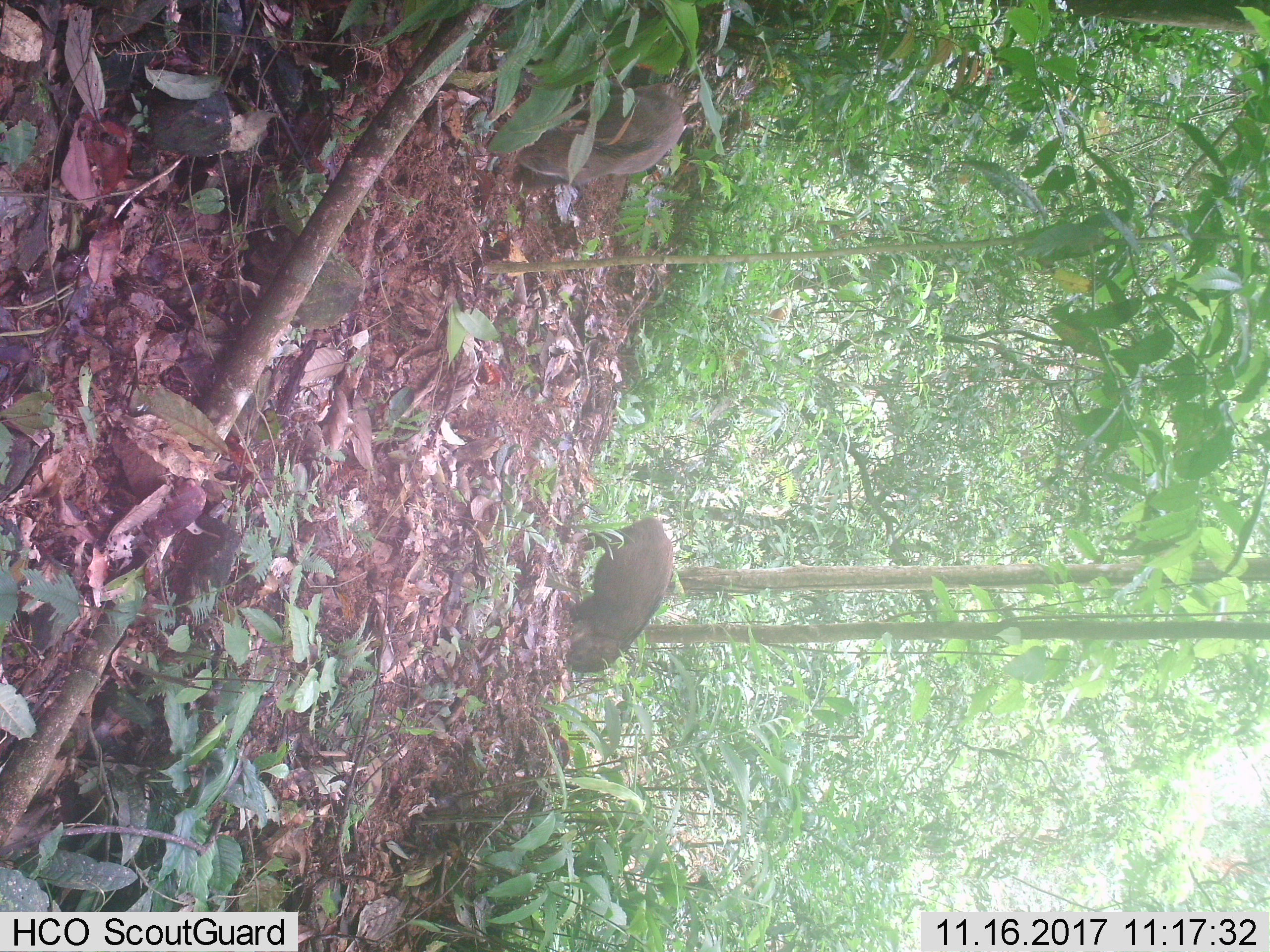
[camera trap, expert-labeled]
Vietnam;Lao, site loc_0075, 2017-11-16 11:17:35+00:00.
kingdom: Animalia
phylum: Chordata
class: Mammalia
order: Artiodactyla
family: Suidae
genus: Sus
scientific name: Sus scrofa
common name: eurasian wild pig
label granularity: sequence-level